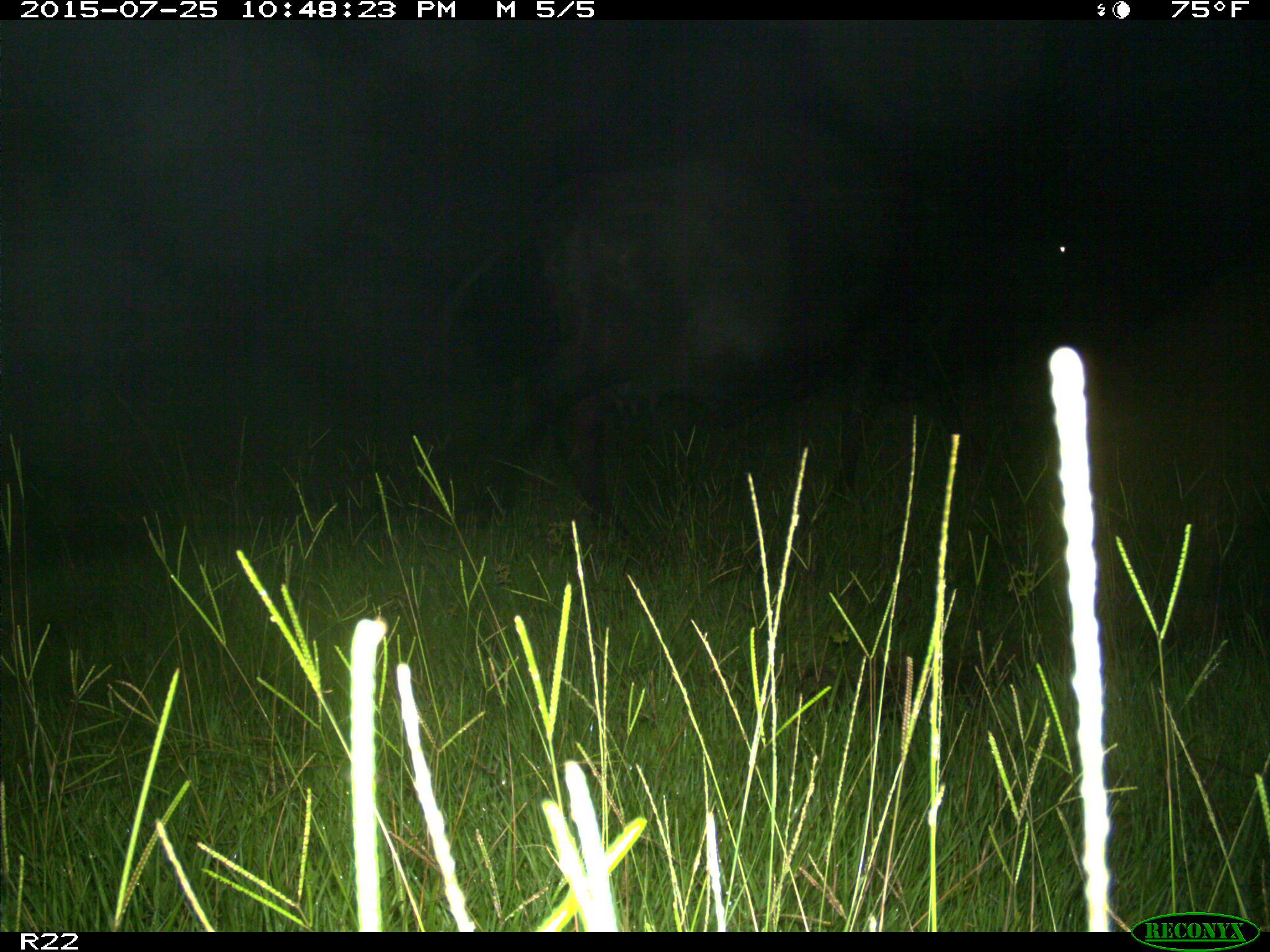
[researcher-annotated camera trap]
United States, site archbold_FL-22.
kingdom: Animalia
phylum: Chordata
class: Mammalia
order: Artiodactyla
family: Bovidae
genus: Bos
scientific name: Bos taurus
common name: domestic cow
Bos taurus (domestic cow).